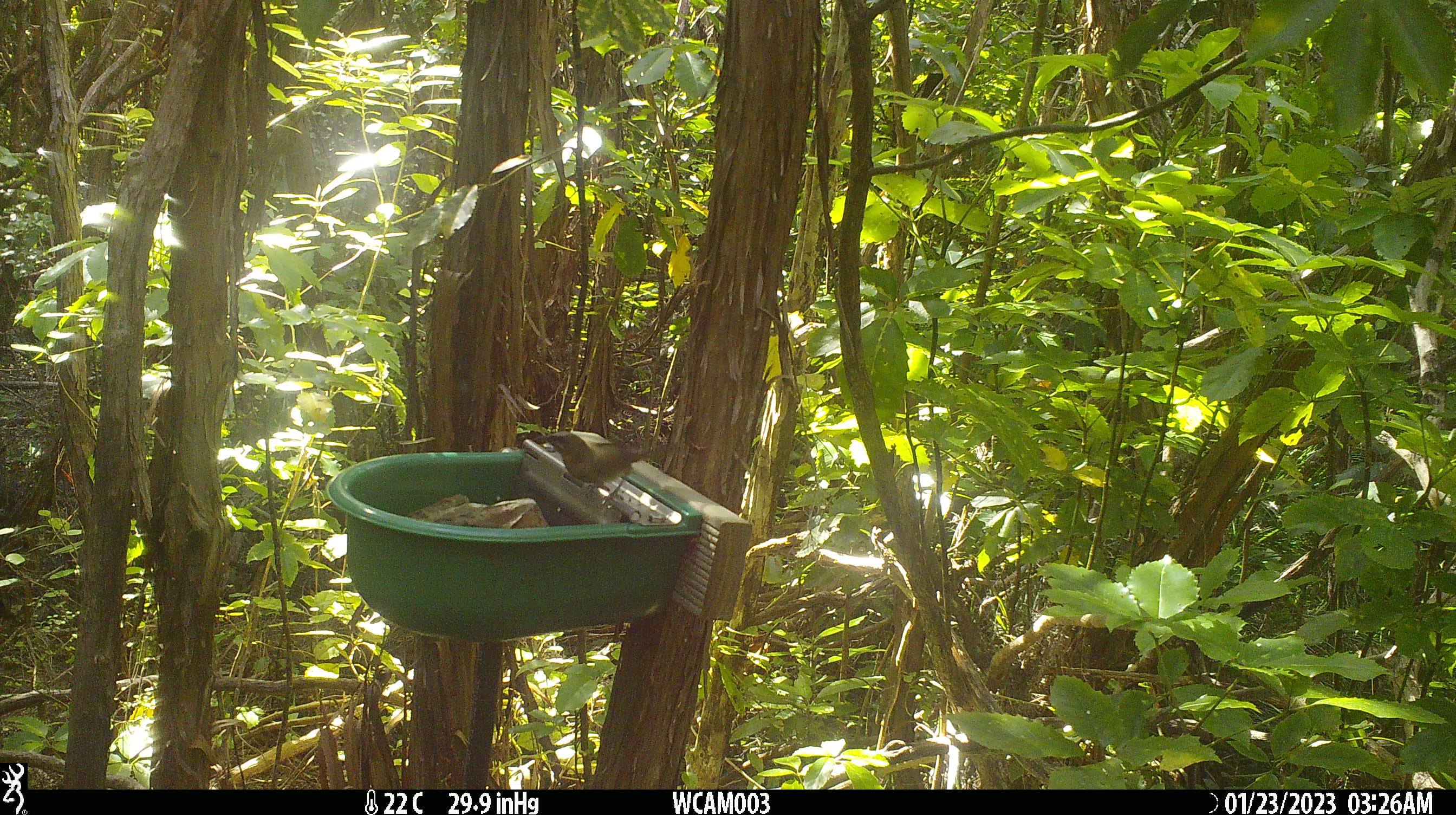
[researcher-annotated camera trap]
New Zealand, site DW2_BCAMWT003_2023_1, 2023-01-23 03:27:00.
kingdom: Animalia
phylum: Chordata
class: Aves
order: Passeriformes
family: Meliphagidae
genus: Anthornis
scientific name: Anthornis melanura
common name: new zealand bellbird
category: bellbird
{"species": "bellbird (new zealand bellbird) (Anthornis melanura)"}